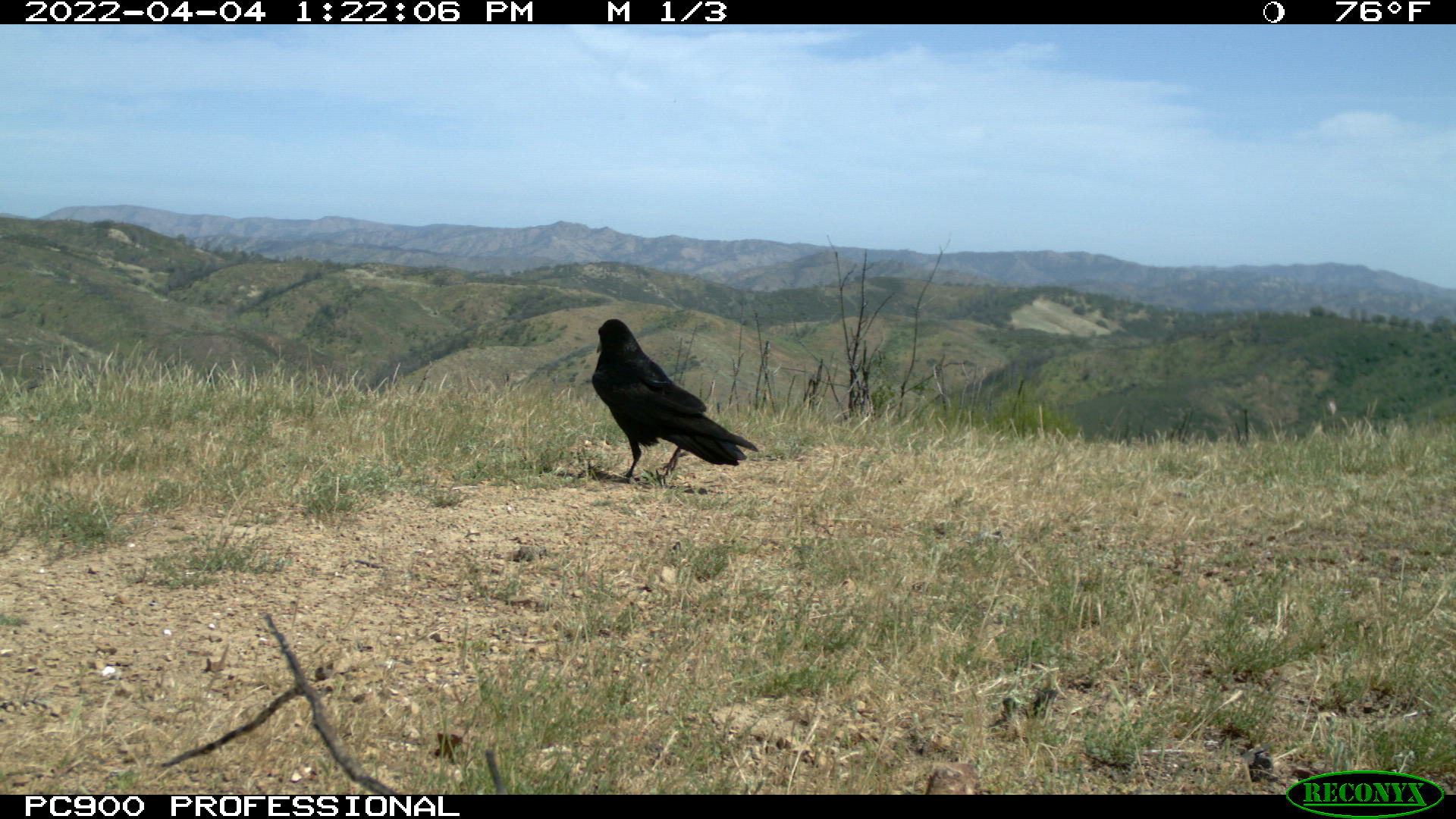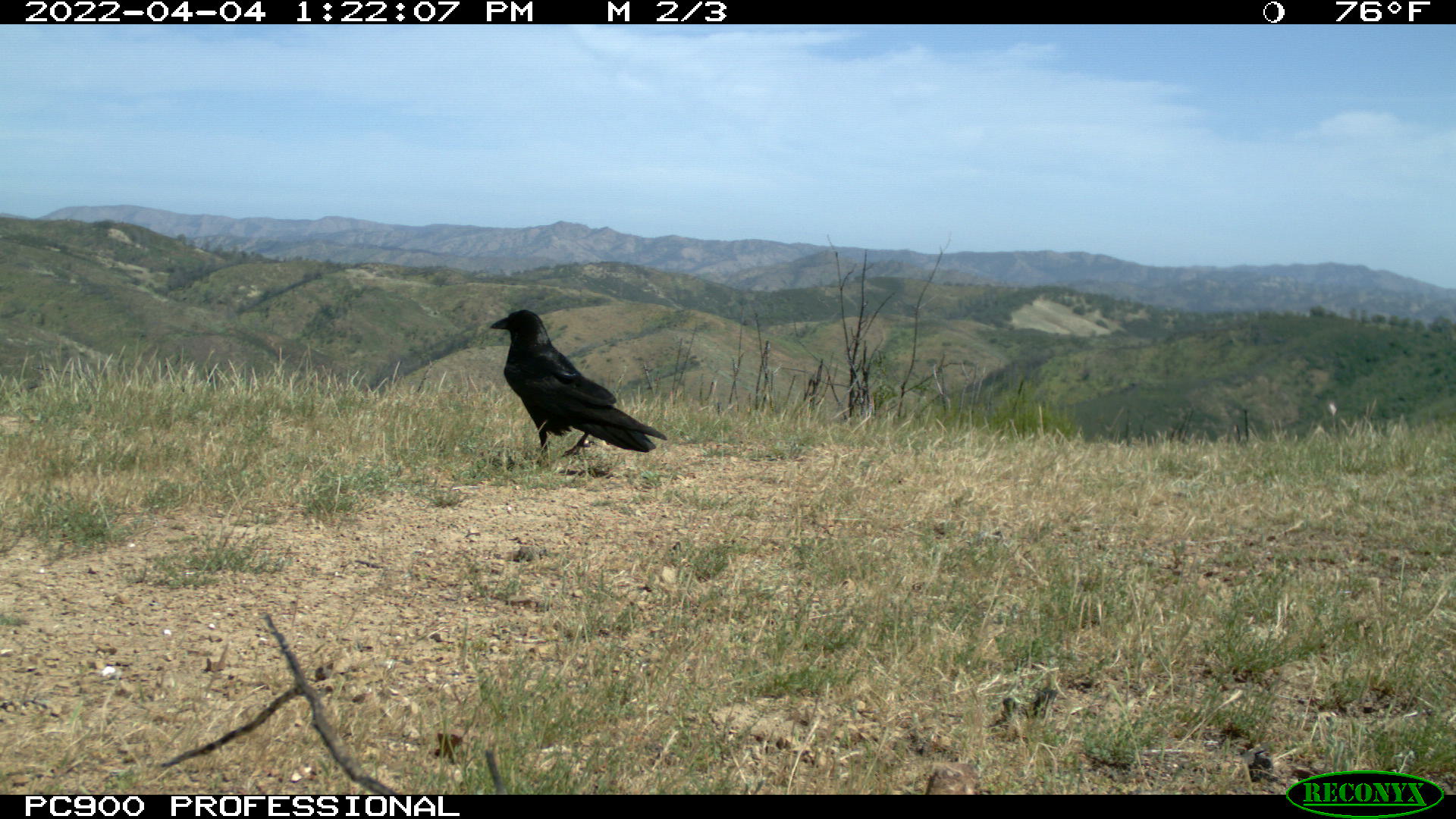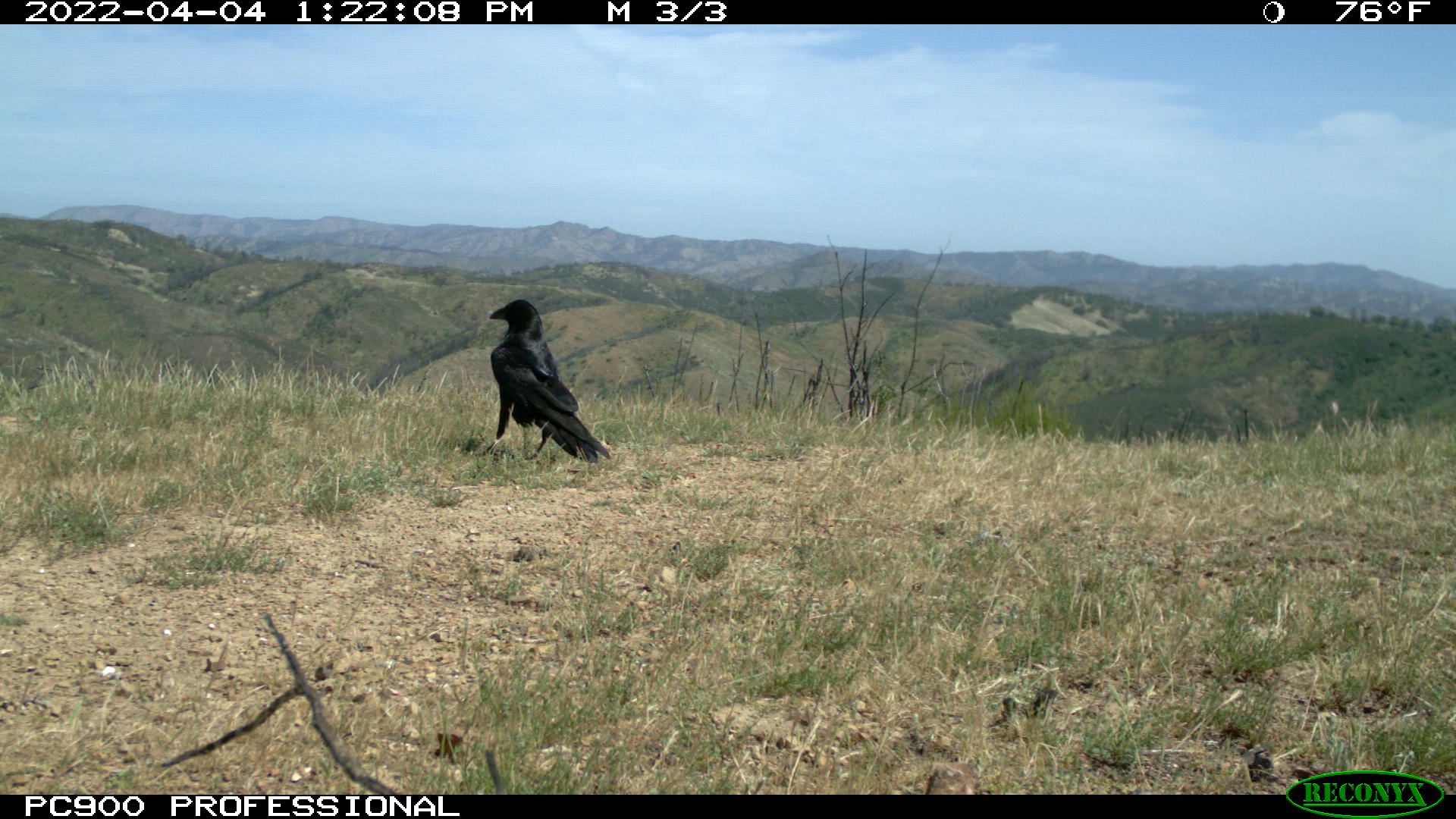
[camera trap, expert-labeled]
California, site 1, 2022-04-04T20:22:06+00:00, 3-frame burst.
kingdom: Animalia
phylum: Chordata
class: Aves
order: Passeriformes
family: Corvidae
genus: Corvus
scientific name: Corvus corax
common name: common raven